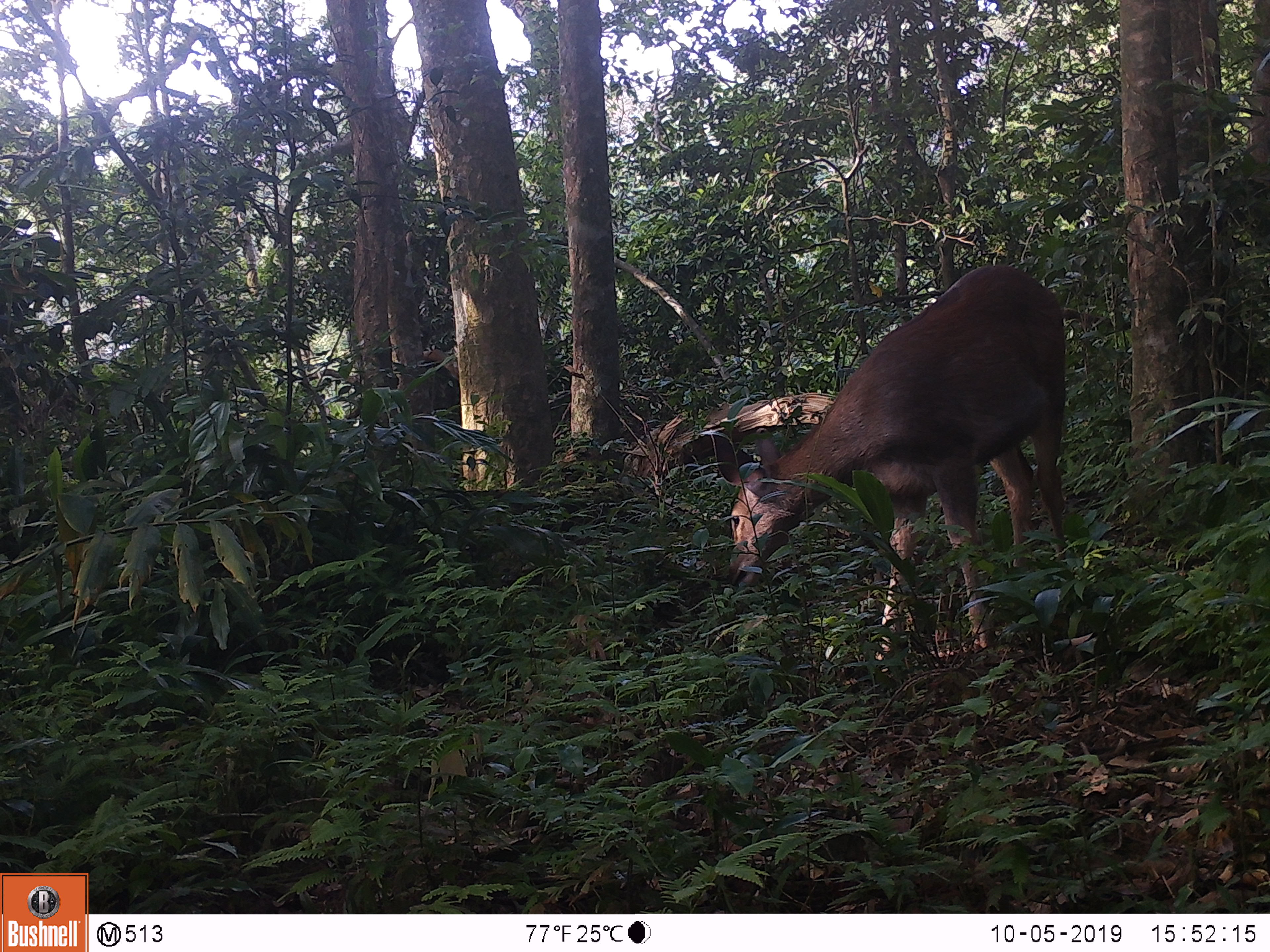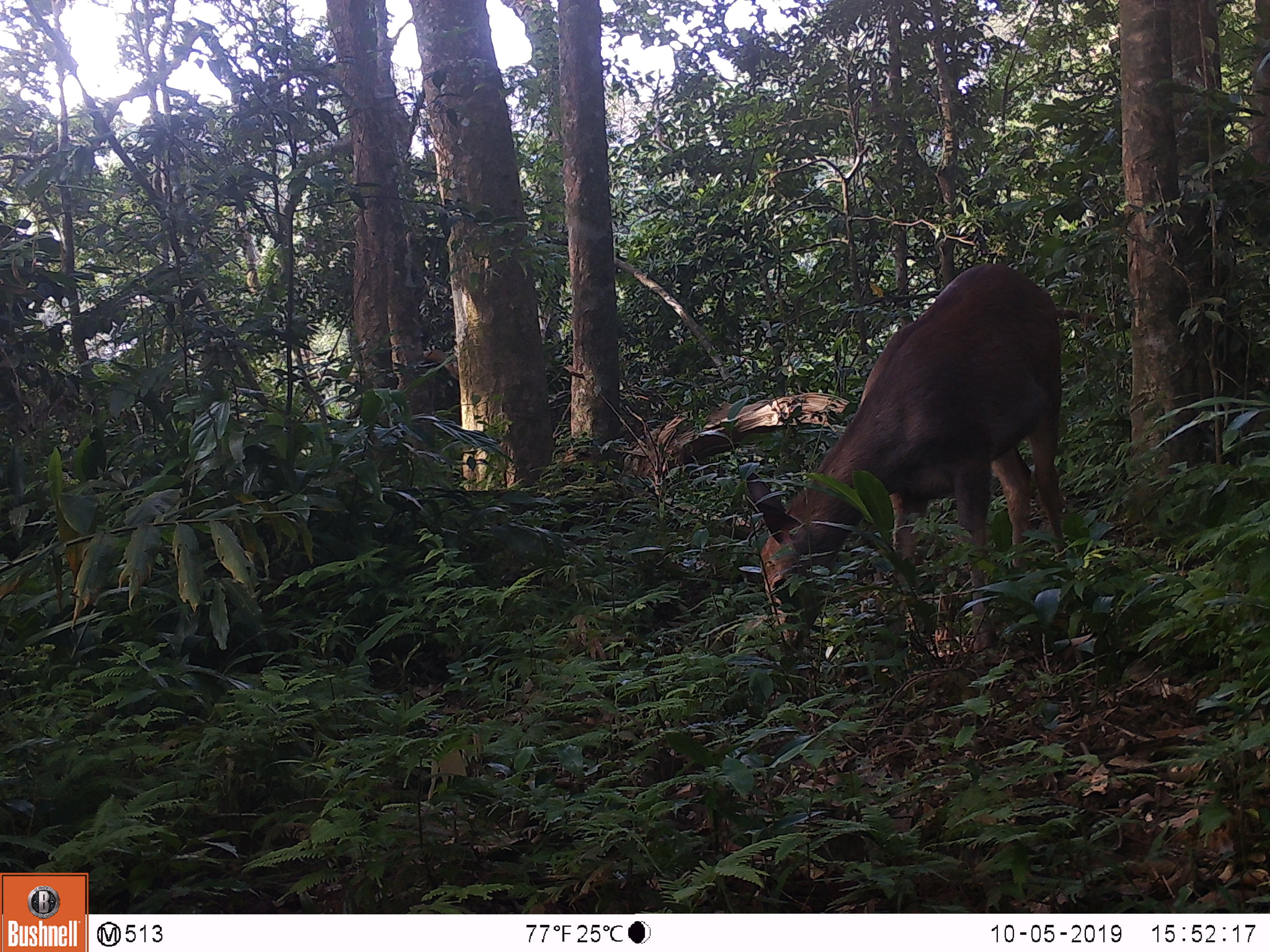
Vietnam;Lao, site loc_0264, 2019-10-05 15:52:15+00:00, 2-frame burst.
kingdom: Animalia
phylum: Chordata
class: Mammalia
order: Artiodactyla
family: Cervidae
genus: Rusa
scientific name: Rusa unicolor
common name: sambar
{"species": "sambar (Rusa unicolor)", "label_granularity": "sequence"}